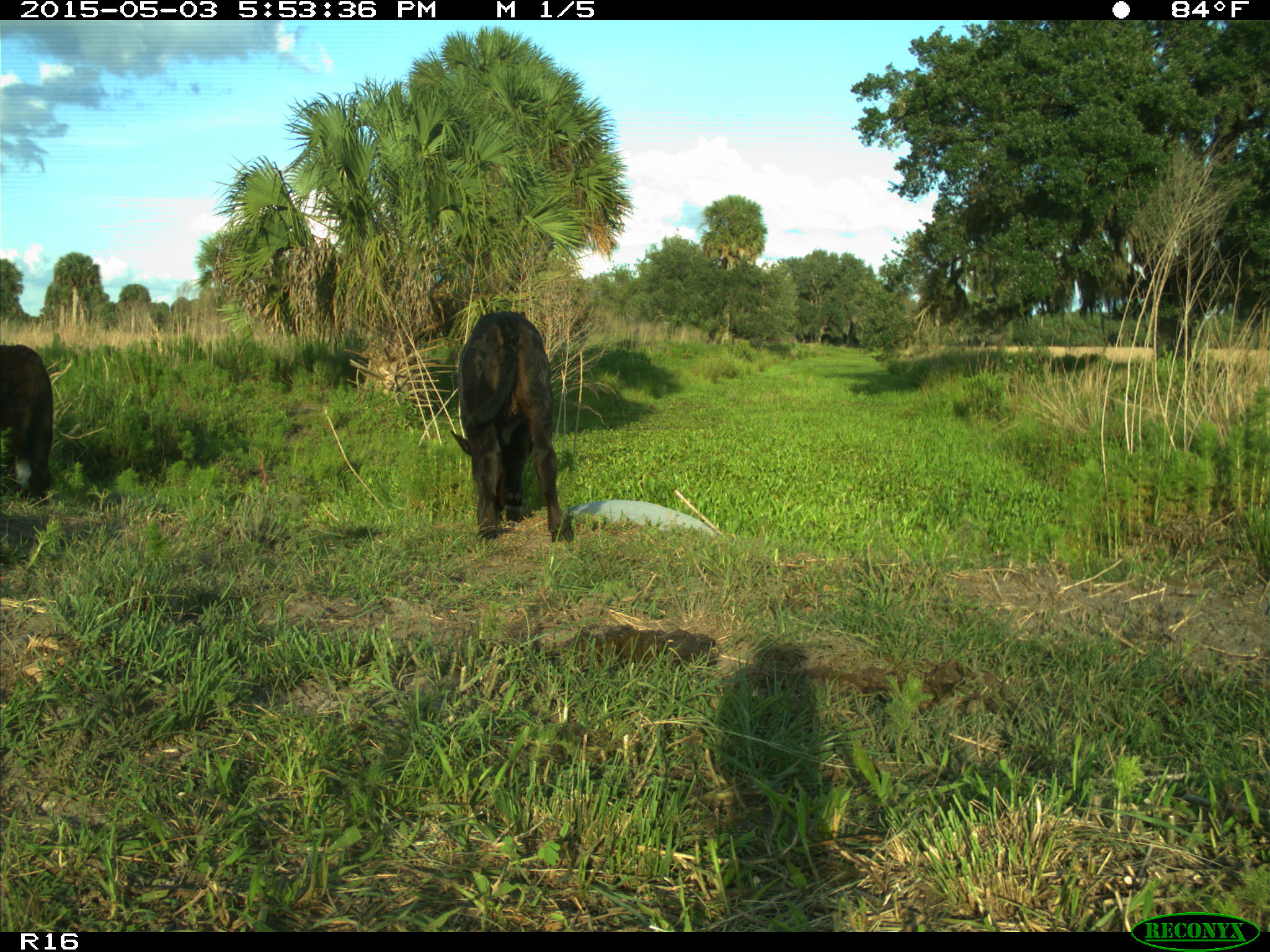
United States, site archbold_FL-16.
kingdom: Animalia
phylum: Chordata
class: Mammalia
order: Artiodactyla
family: Bovidae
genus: Bos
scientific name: Bos taurus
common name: domestic cow